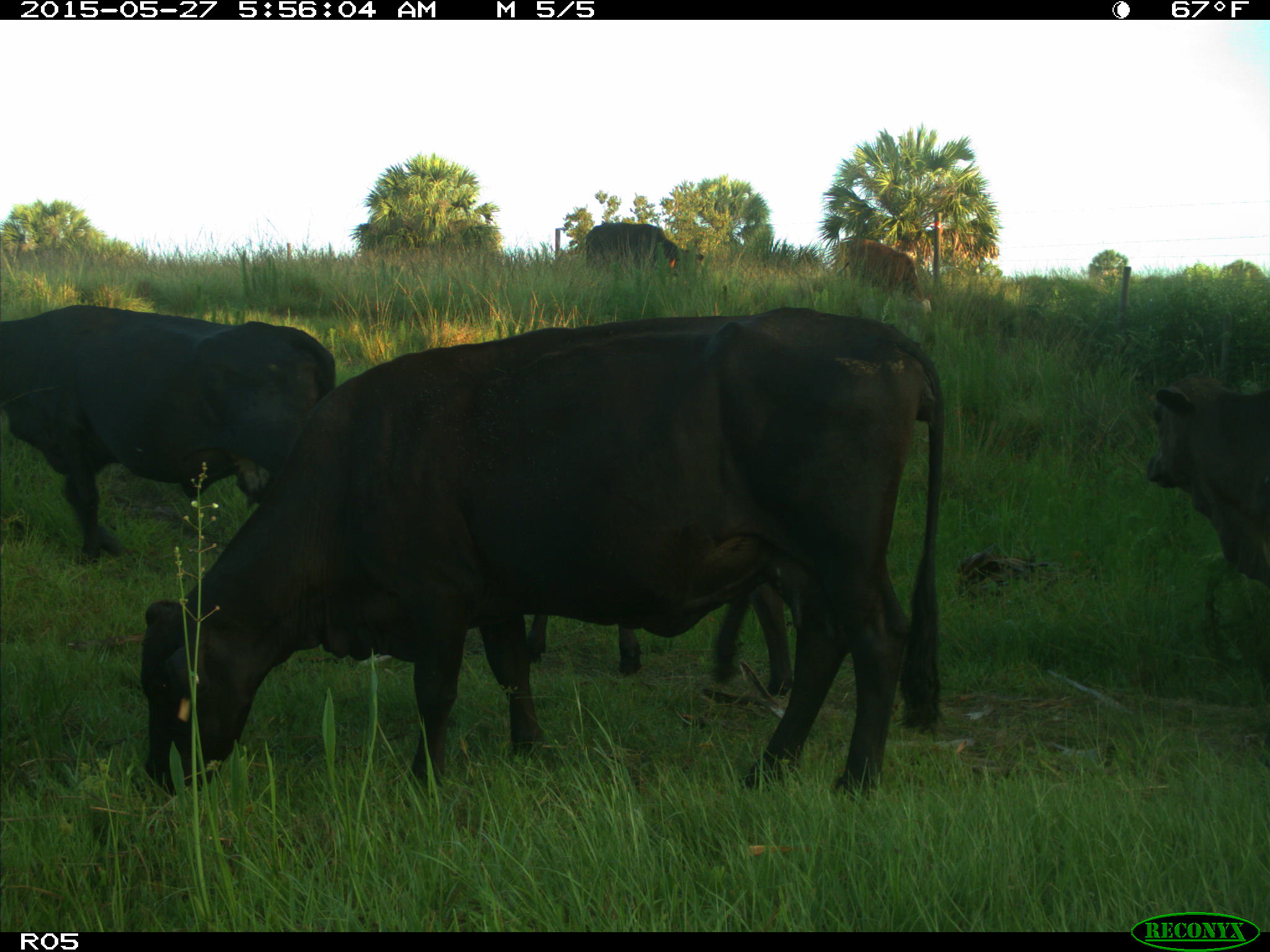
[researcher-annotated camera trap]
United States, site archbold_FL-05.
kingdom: Animalia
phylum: Chordata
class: Mammalia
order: Artiodactyla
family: Bovidae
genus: Bos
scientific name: Bos taurus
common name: domestic cow